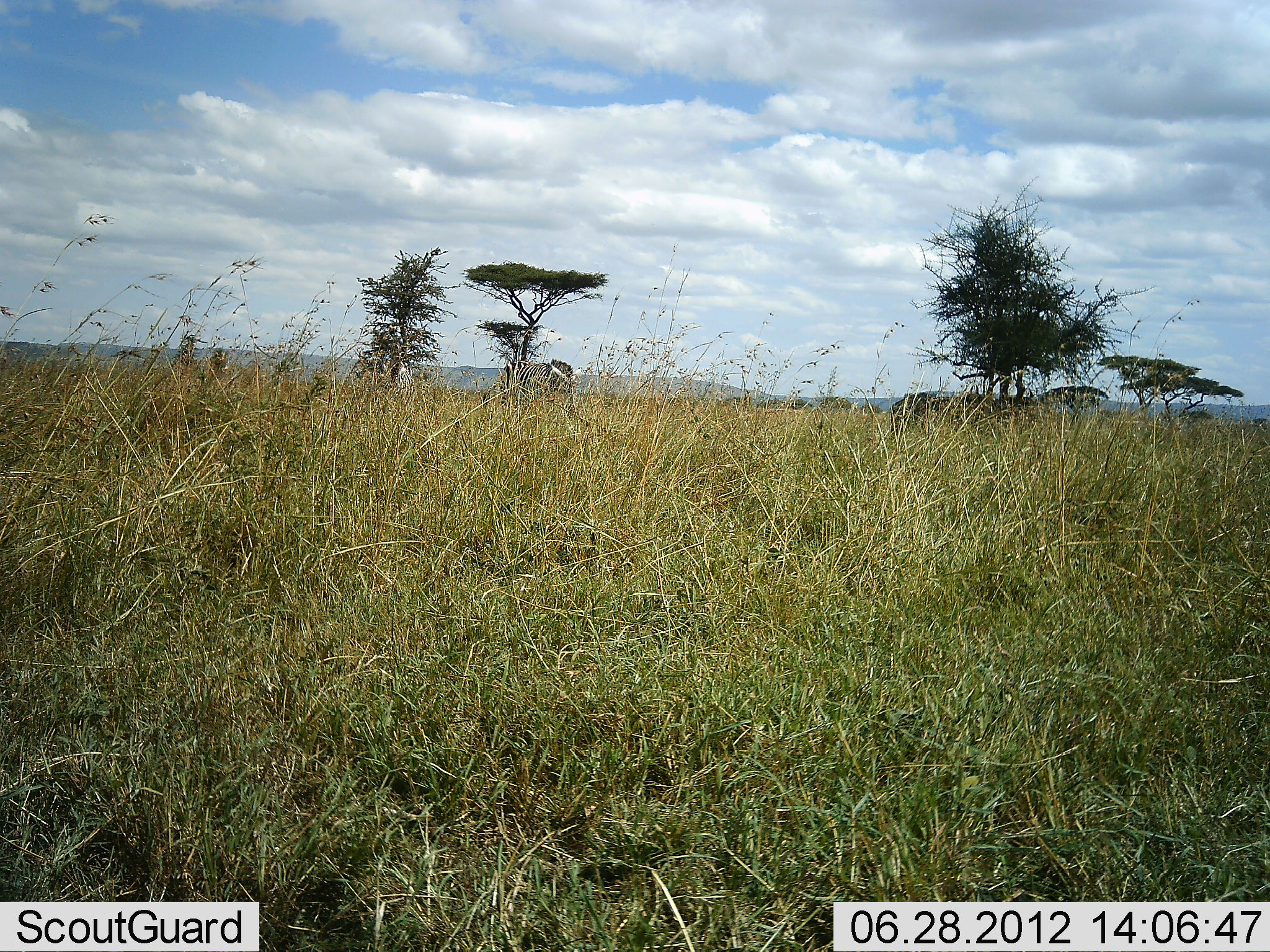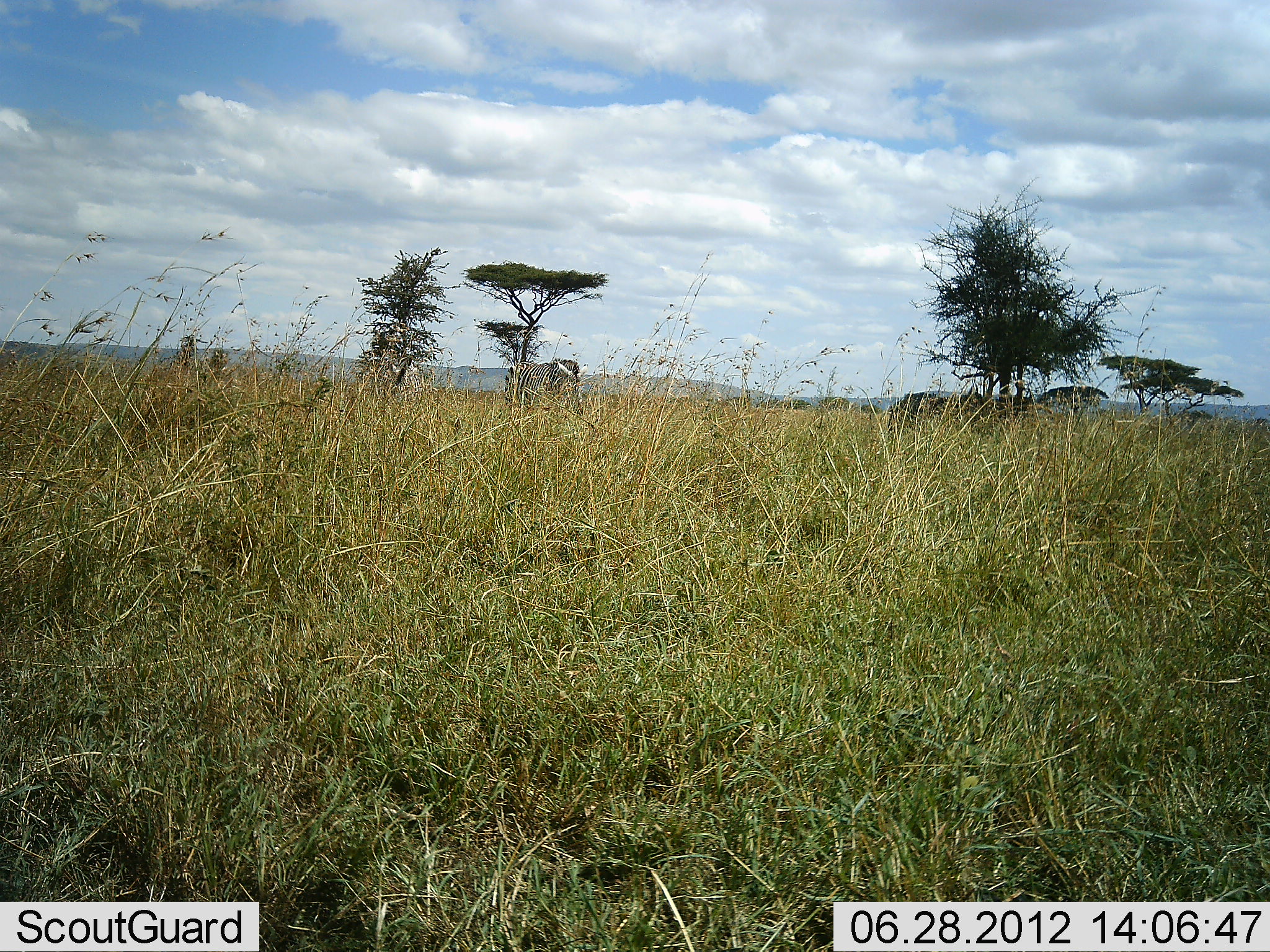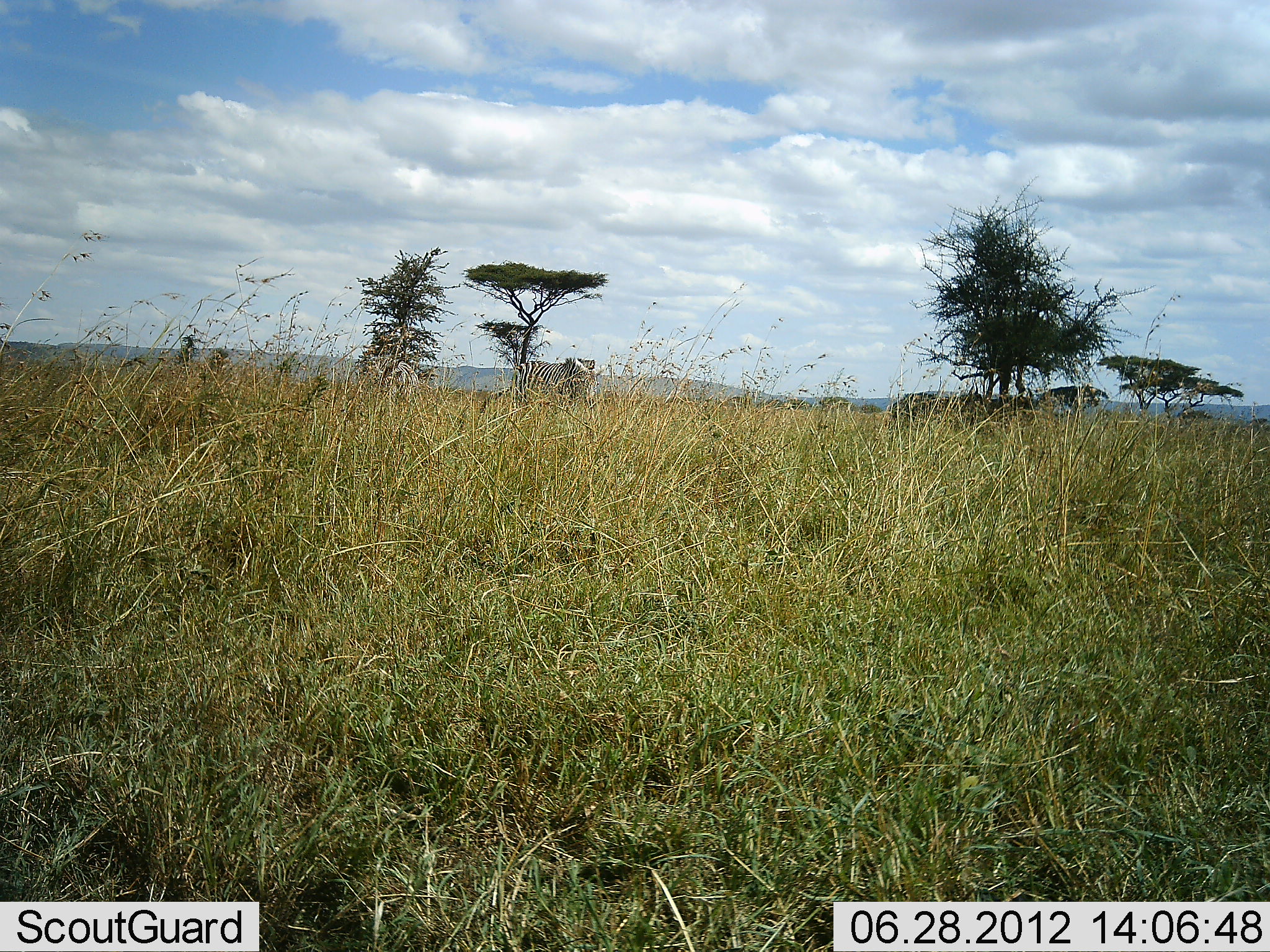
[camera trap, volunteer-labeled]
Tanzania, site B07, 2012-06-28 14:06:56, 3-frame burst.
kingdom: Animalia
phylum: Chordata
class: Mammalia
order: Perissodactyla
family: Equidae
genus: Equus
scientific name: Equus quagga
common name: plains zebra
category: zebra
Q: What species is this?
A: Zebra (plains zebra) (Equus quagga).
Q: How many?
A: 1.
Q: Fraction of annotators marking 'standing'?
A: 0%.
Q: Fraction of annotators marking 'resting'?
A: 0%.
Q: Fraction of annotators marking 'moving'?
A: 91%.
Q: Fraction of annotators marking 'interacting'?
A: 0%.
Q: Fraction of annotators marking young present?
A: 0%.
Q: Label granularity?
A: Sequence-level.